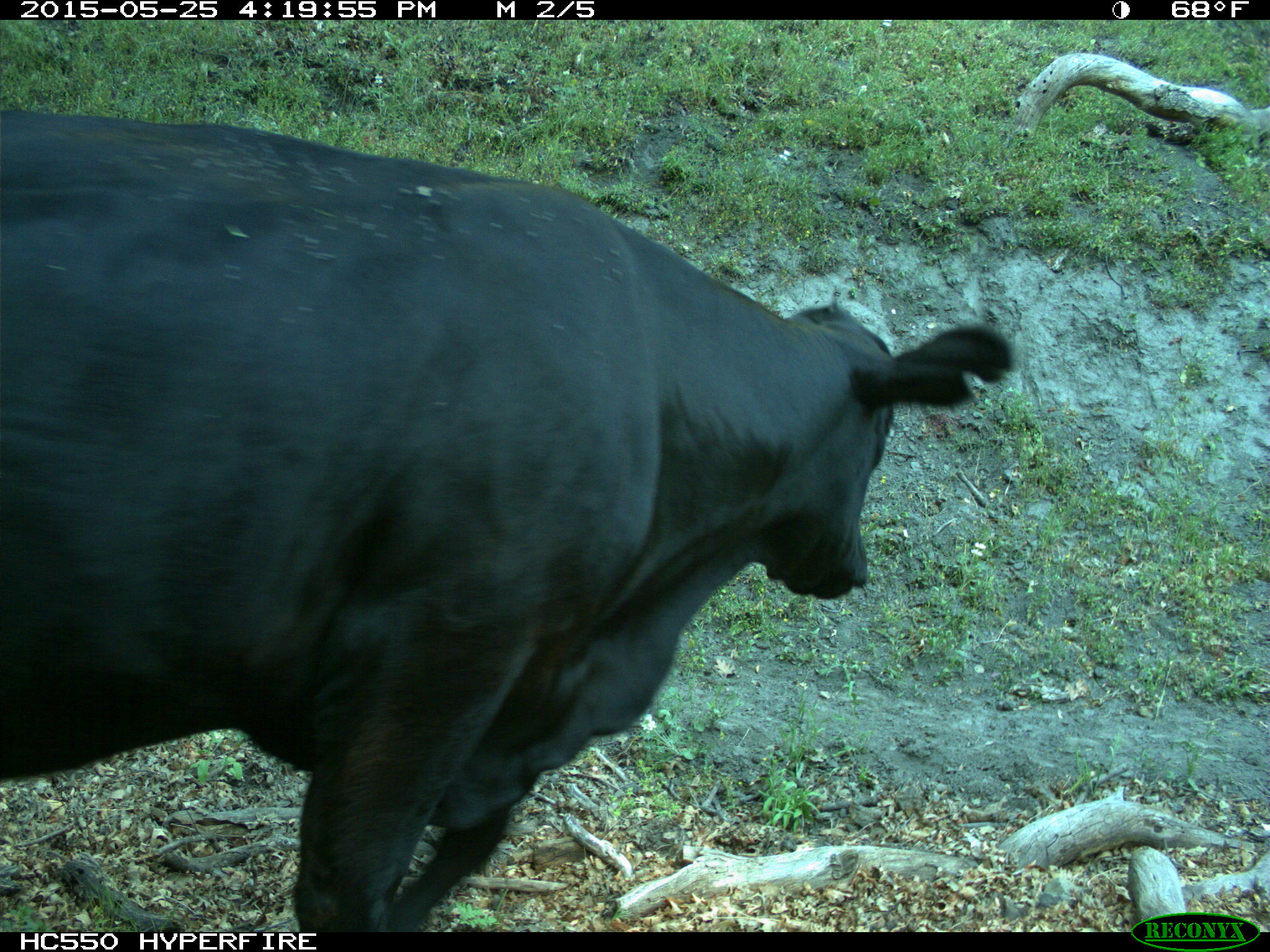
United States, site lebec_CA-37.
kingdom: Animalia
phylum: Chordata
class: Mammalia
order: Artiodactyla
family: Bovidae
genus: Bos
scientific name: Bos taurus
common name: domestic cow